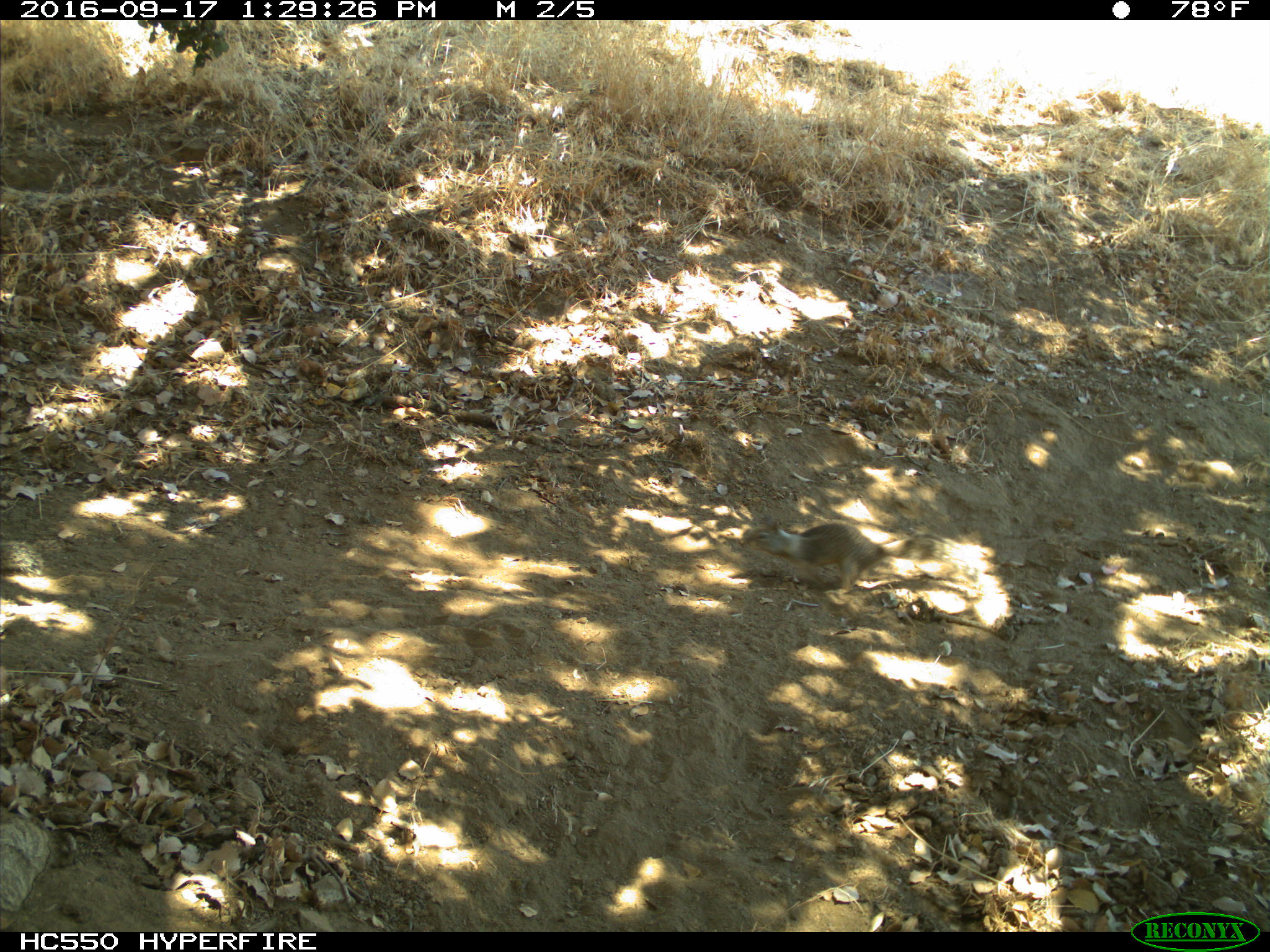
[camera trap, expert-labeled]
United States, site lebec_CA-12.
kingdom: Animalia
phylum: Chordata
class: Mammalia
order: Rodentia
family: Sciuridae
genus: Otospermophilus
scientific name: Otospermophilus beecheyi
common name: california ground squirrel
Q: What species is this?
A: Otospermophilus beecheyi (california ground squirrel).